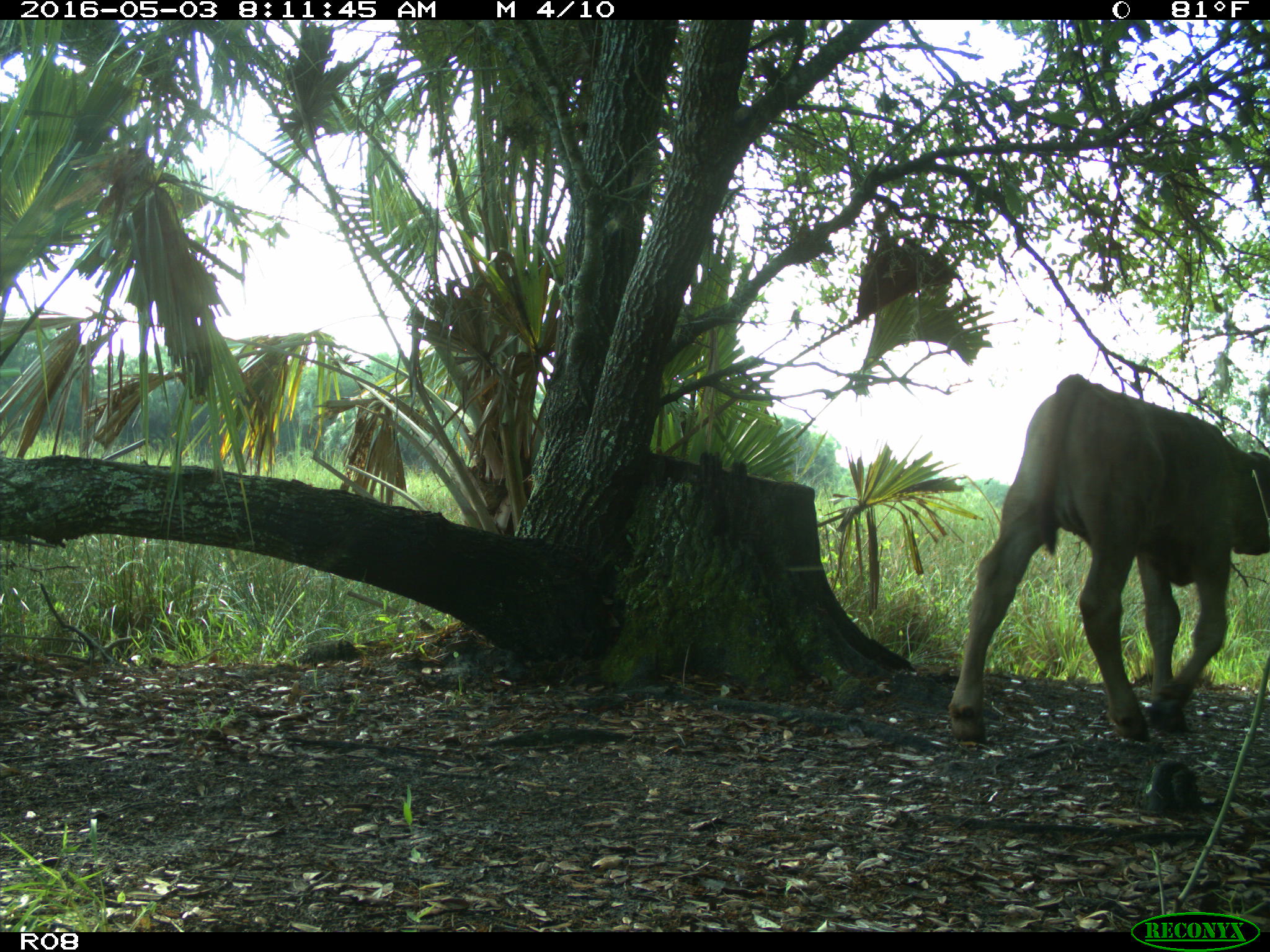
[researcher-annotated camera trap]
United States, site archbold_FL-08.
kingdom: Animalia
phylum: Chordata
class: Mammalia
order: Artiodactyla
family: Bovidae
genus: Bos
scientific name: Bos taurus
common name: domestic cow